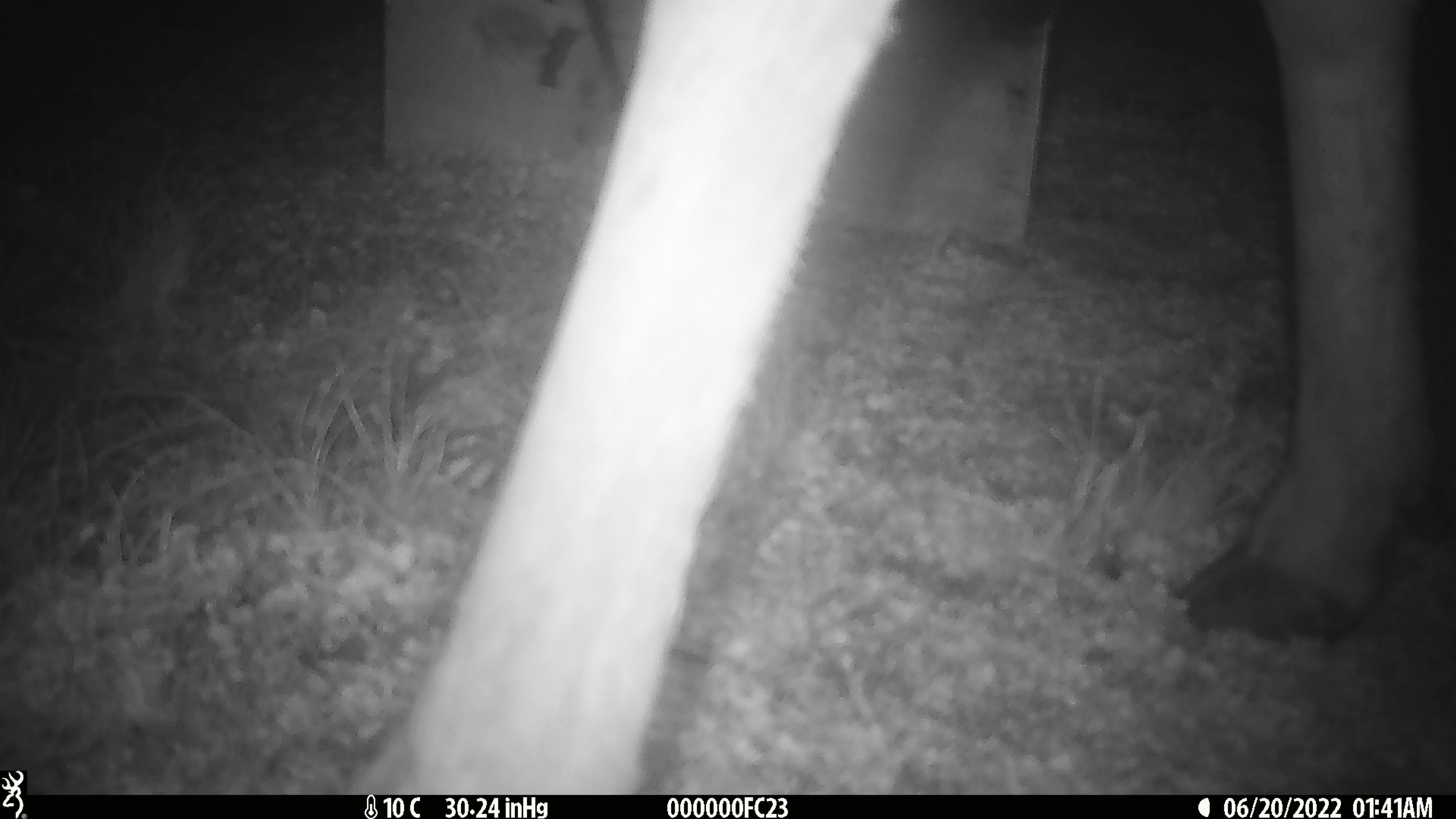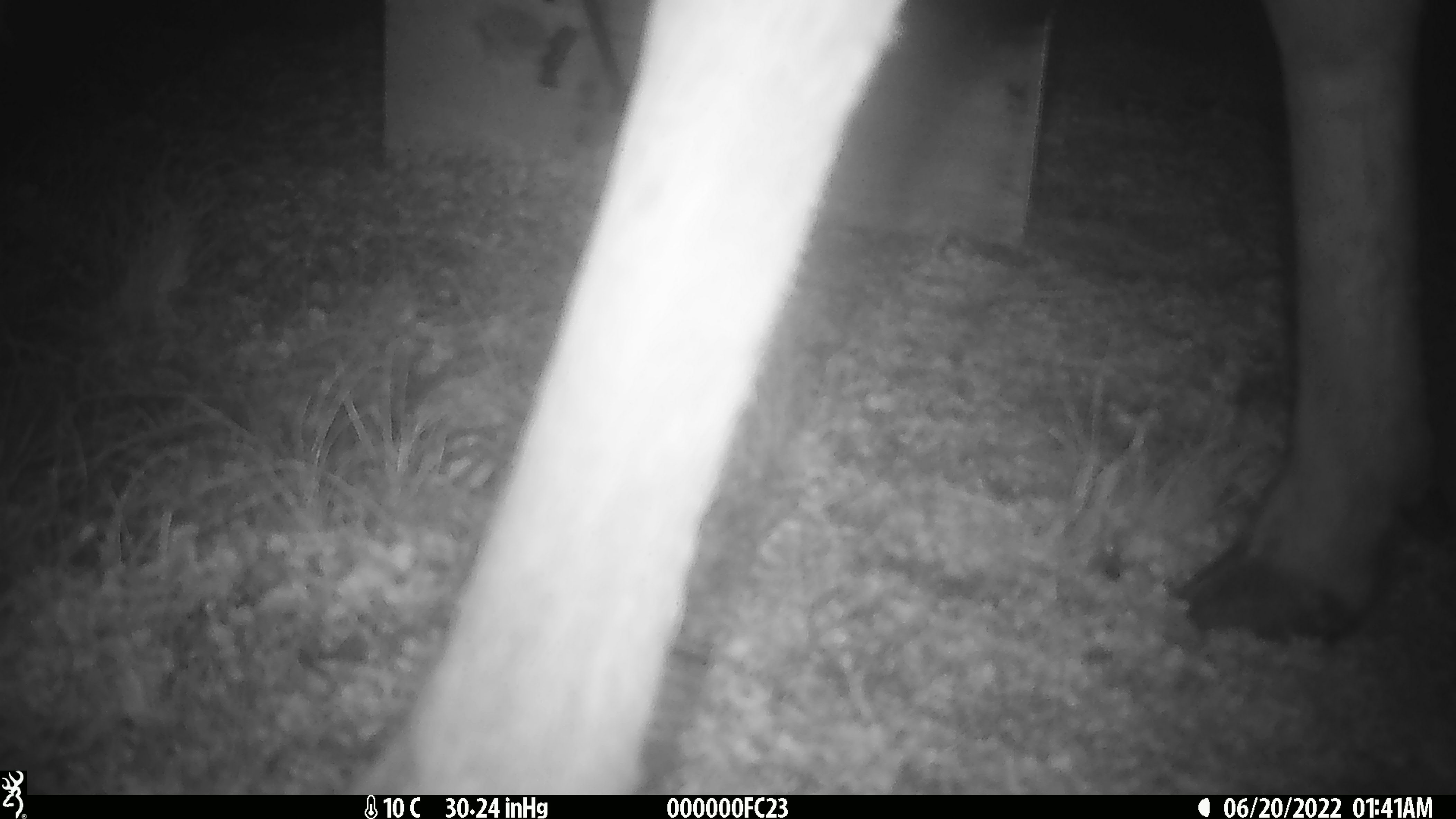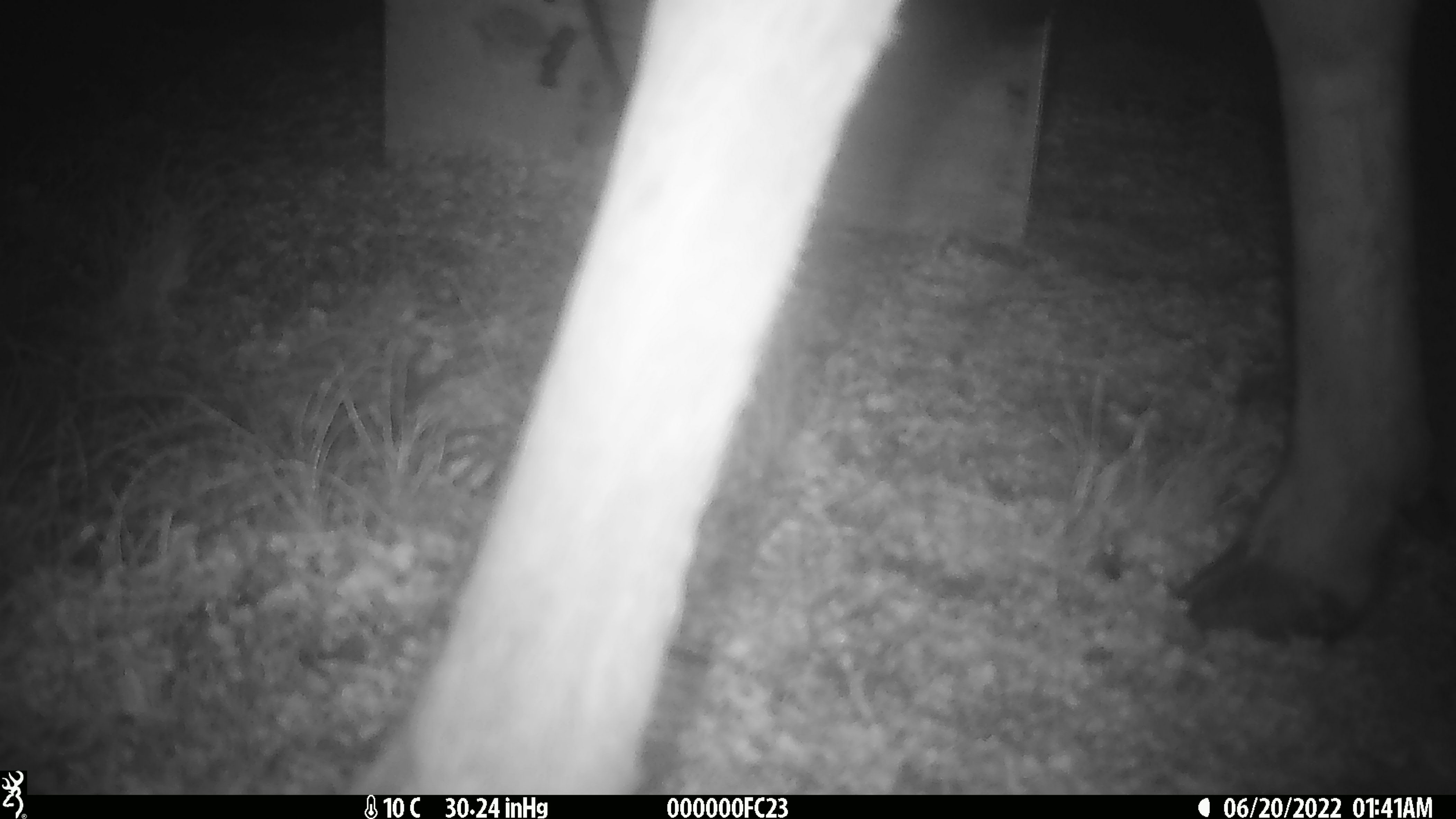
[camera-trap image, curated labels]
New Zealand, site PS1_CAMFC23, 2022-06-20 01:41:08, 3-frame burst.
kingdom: Animalia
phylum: Chordata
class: Mammalia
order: Artiodactyla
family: Cervidae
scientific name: Cervidae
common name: deer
Deer (Cervidae).